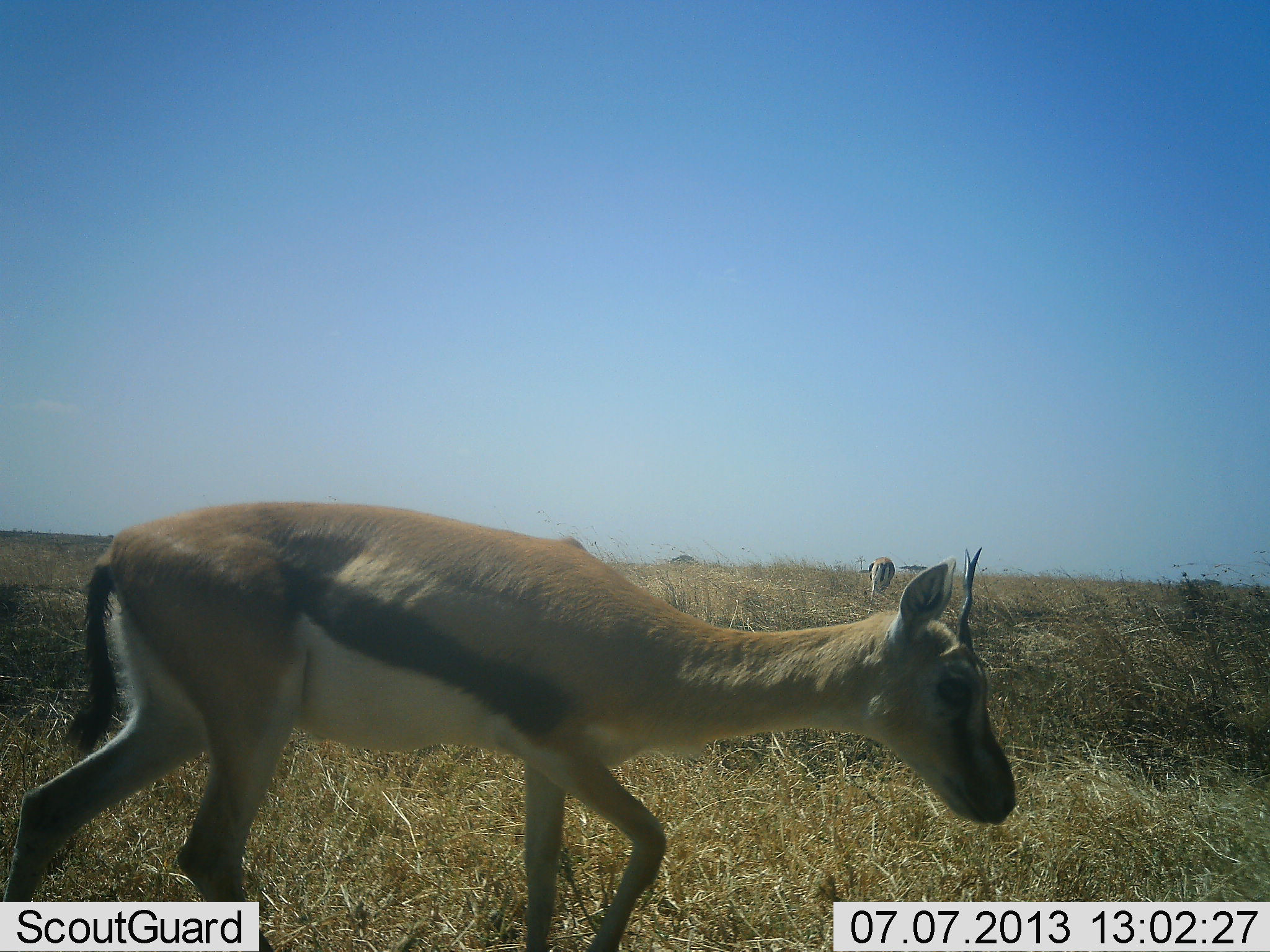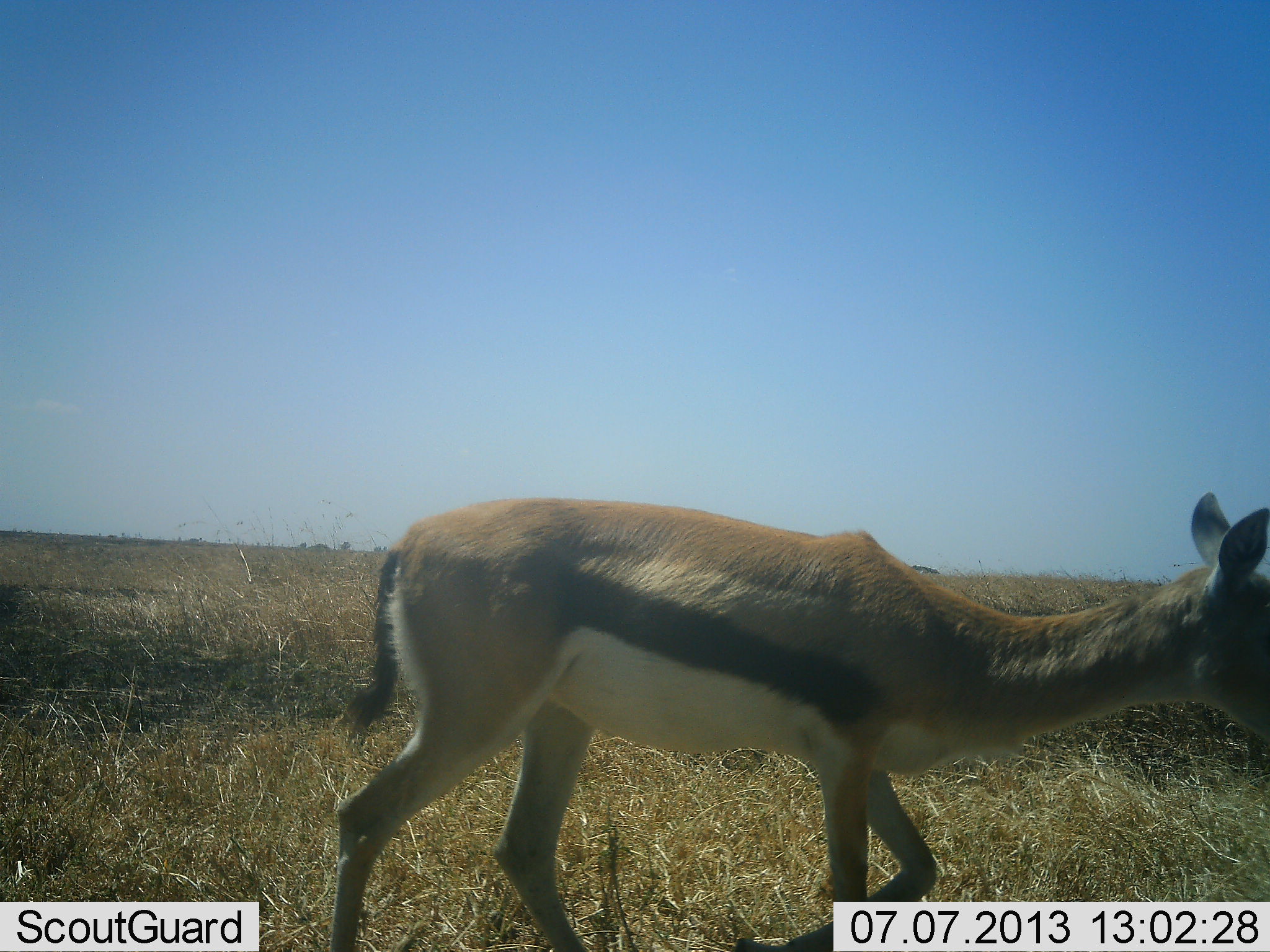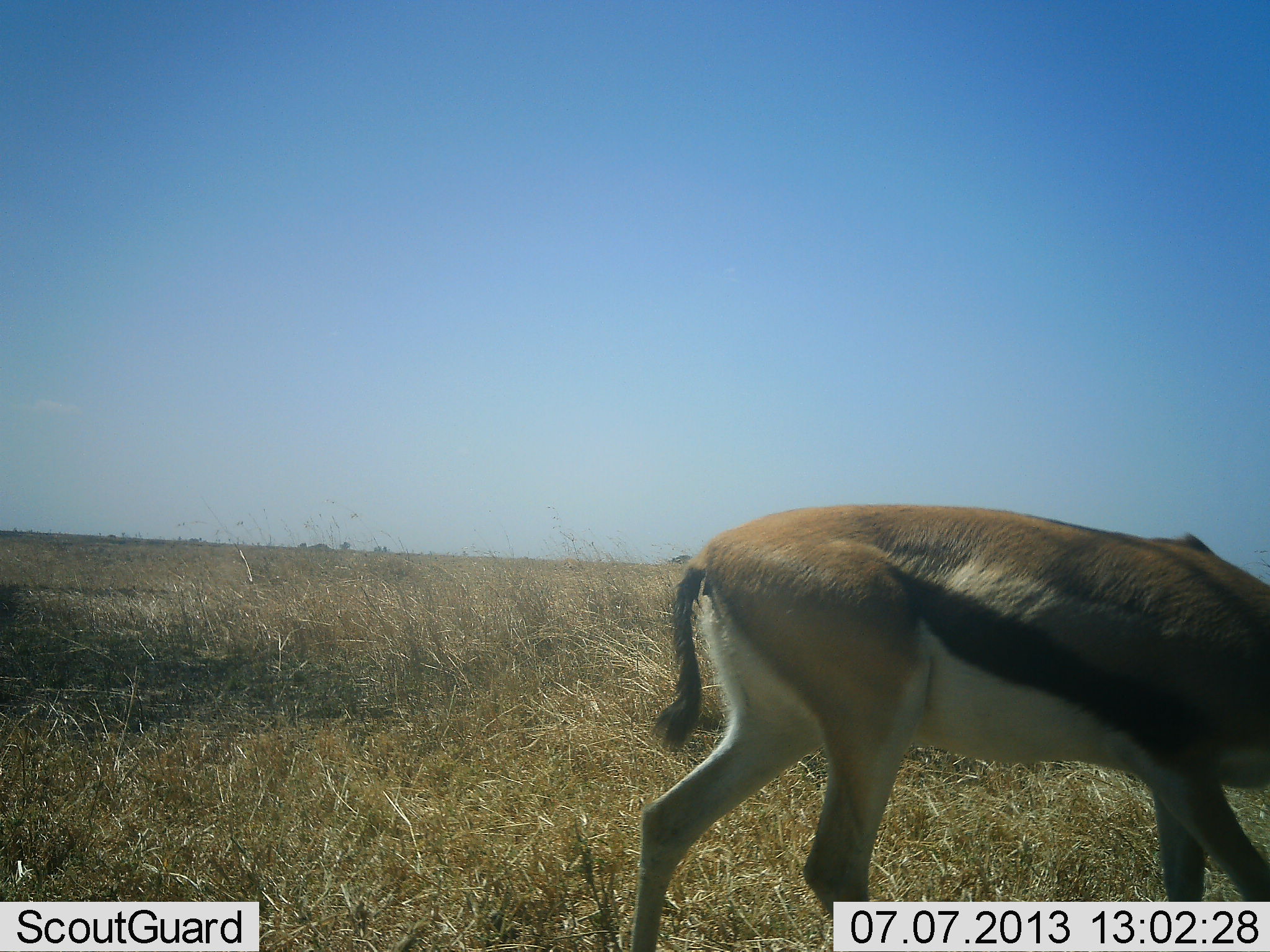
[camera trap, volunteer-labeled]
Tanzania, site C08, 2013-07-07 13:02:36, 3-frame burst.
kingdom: Animalia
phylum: Chordata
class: Mammalia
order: Artiodactyla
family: Bovidae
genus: Eudorcas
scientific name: Eudorcas thomsonii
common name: thomson's gazelle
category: gazellethomsons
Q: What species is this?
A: Gazellethomsons (thomson's gazelle) (Eudorcas thomsonii).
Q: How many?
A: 1.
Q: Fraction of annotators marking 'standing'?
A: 7%.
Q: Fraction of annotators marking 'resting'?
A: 0%.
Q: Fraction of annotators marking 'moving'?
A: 93%.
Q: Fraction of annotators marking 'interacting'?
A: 0%.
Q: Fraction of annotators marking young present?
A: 0%.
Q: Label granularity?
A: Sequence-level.